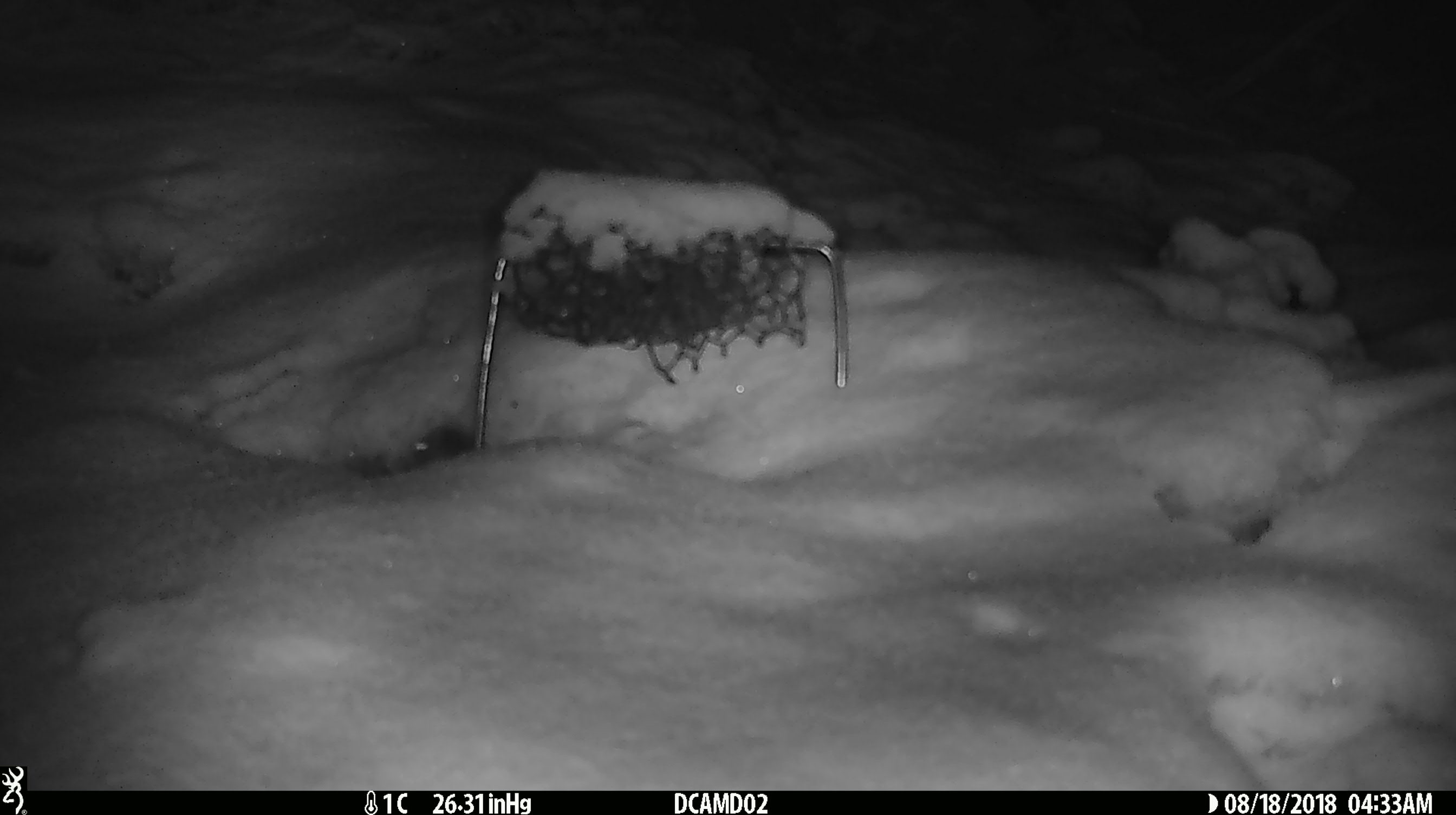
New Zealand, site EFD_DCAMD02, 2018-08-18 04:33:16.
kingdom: Animalia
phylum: Chordata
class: Mammalia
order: Rodentia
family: Muridae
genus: Mus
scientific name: Mus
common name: mouse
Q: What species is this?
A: Mouse (Mus).